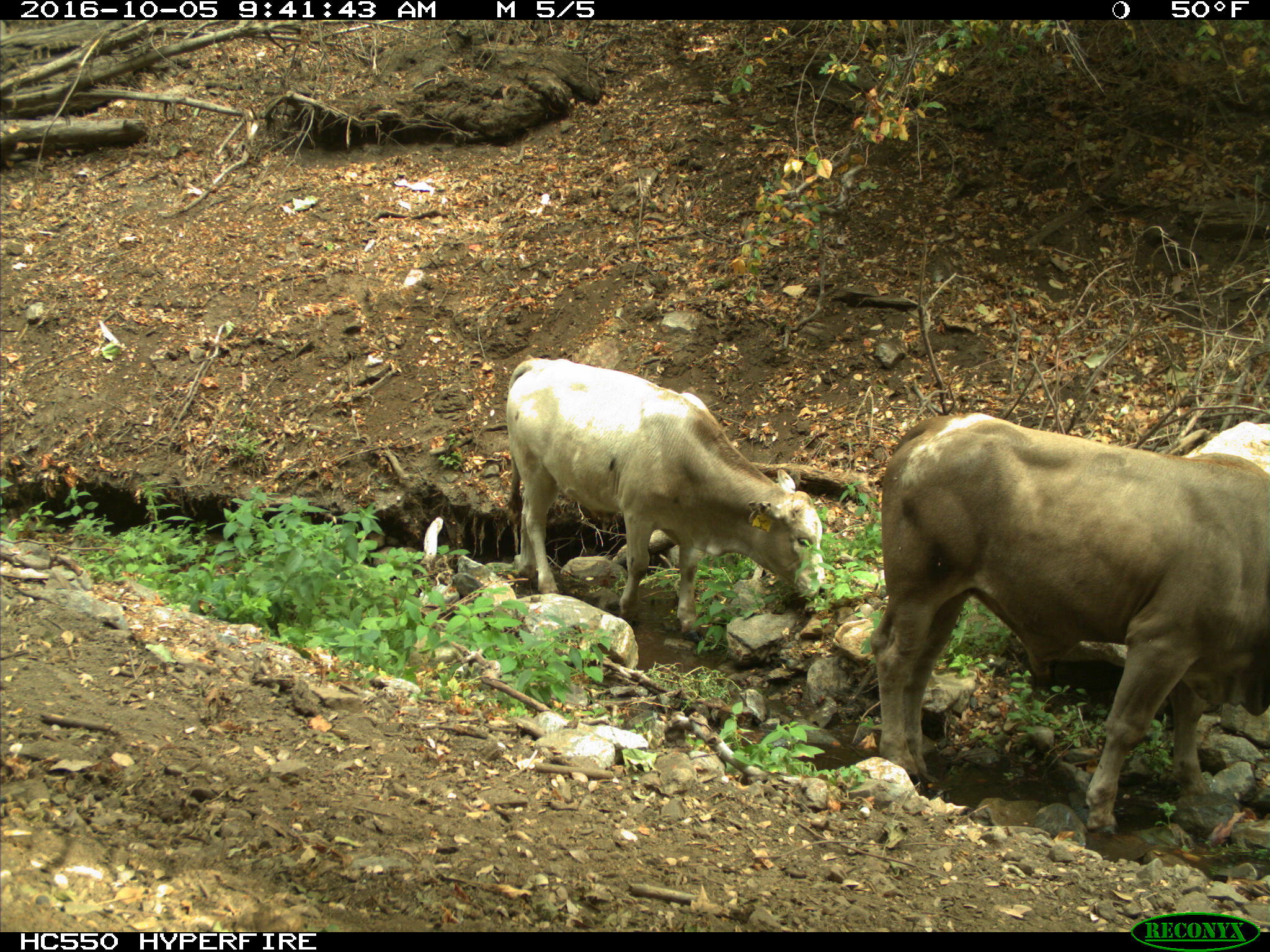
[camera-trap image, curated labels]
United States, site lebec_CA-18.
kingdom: Animalia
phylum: Chordata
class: Mammalia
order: Artiodactyla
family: Bovidae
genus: Bos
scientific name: Bos taurus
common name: domestic cow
Bos taurus (domestic cow).